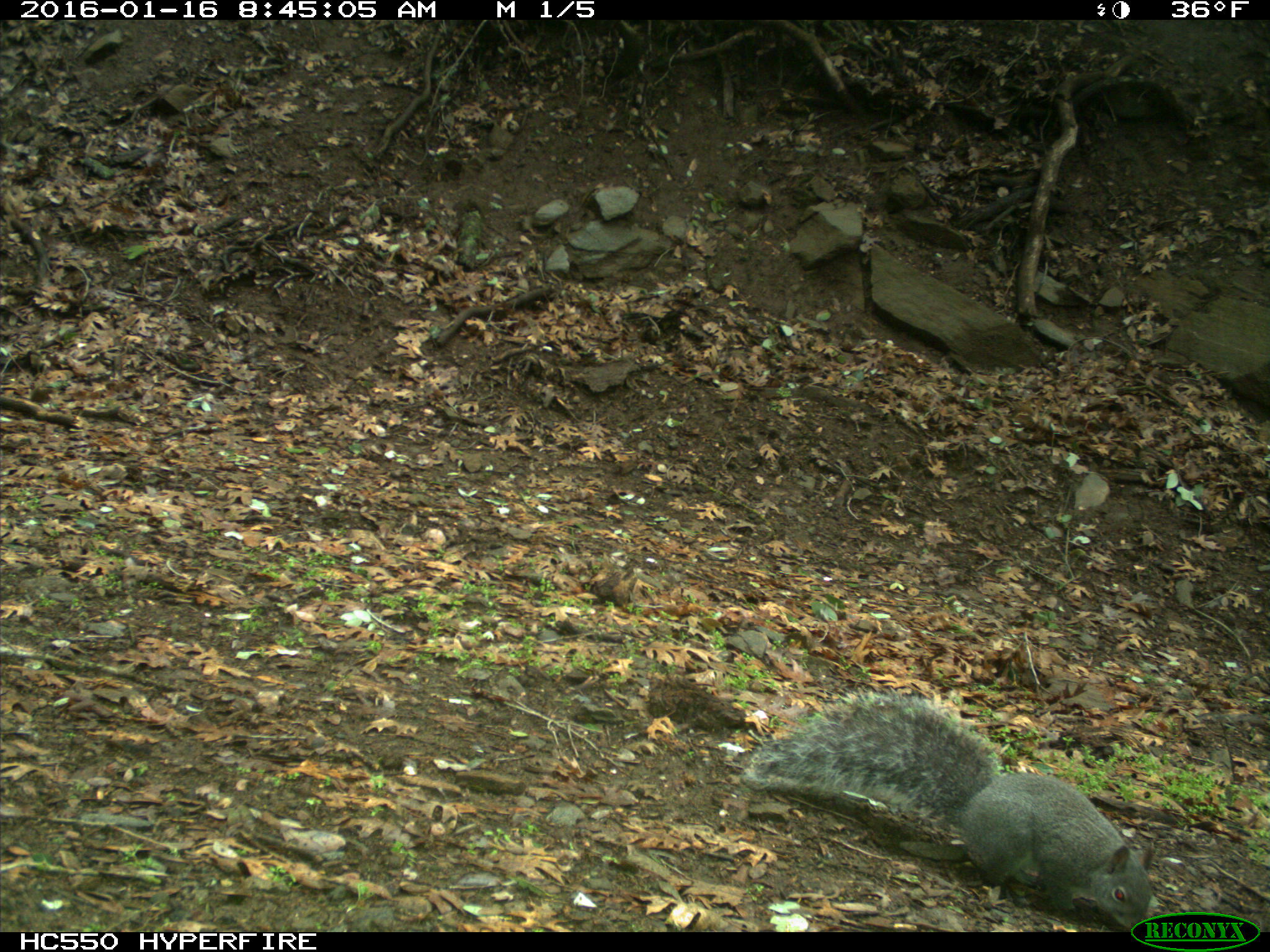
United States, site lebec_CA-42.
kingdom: Animalia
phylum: Chordata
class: Mammalia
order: Rodentia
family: Sciuridae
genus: Sciurus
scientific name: Sciurus carolinensis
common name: eastern gray squirrel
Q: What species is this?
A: Sciurus carolinensis (eastern gray squirrel).